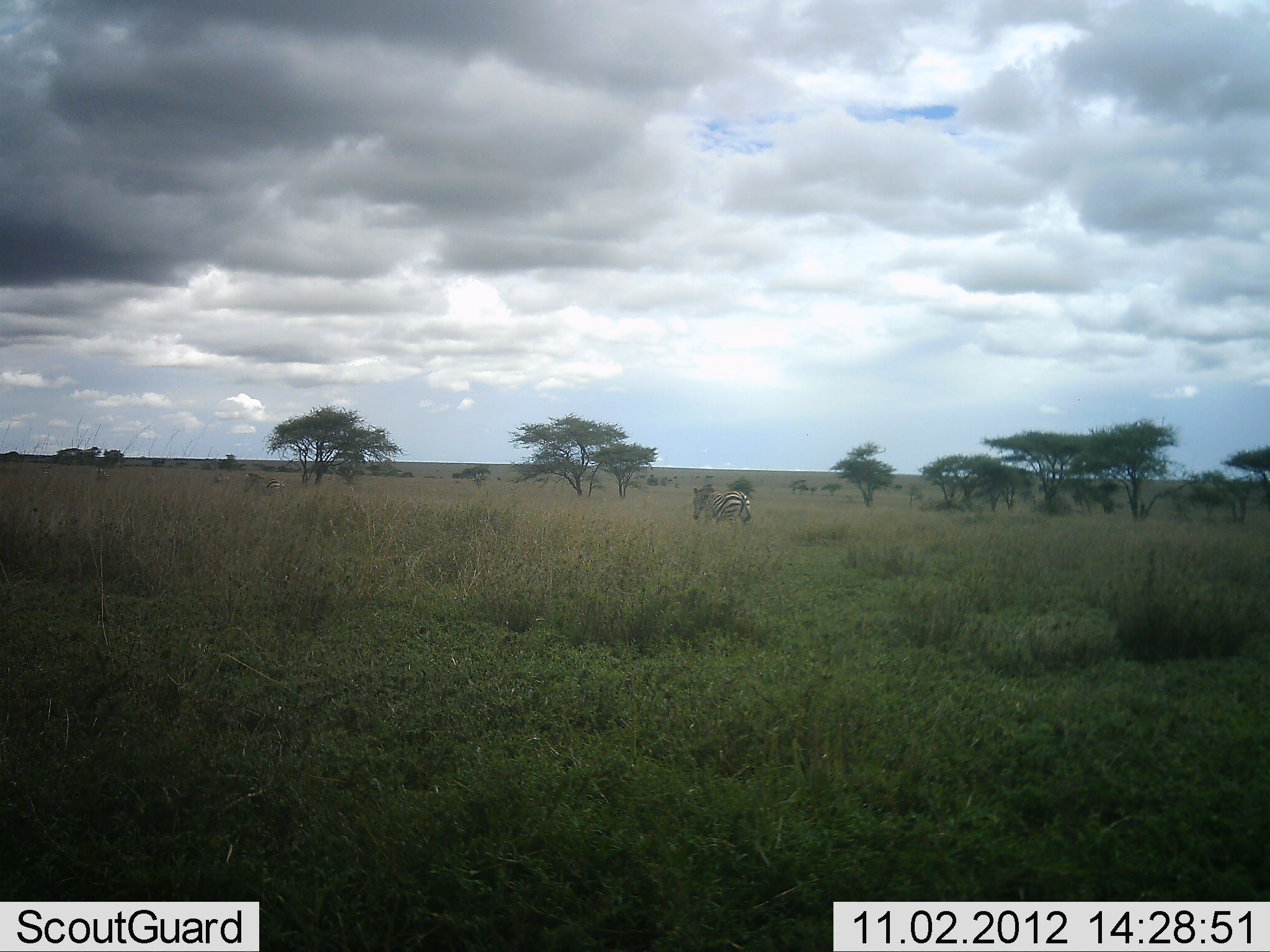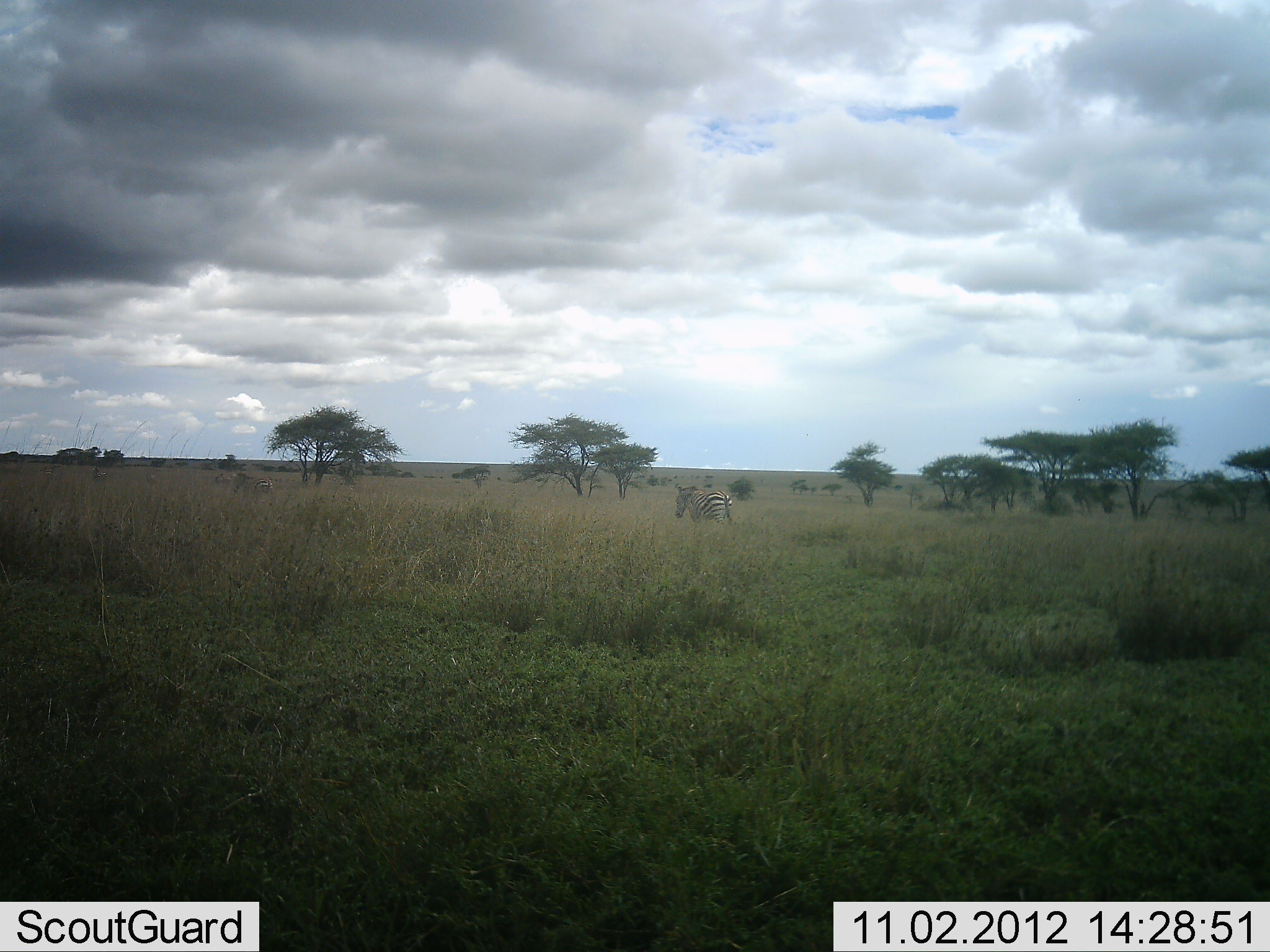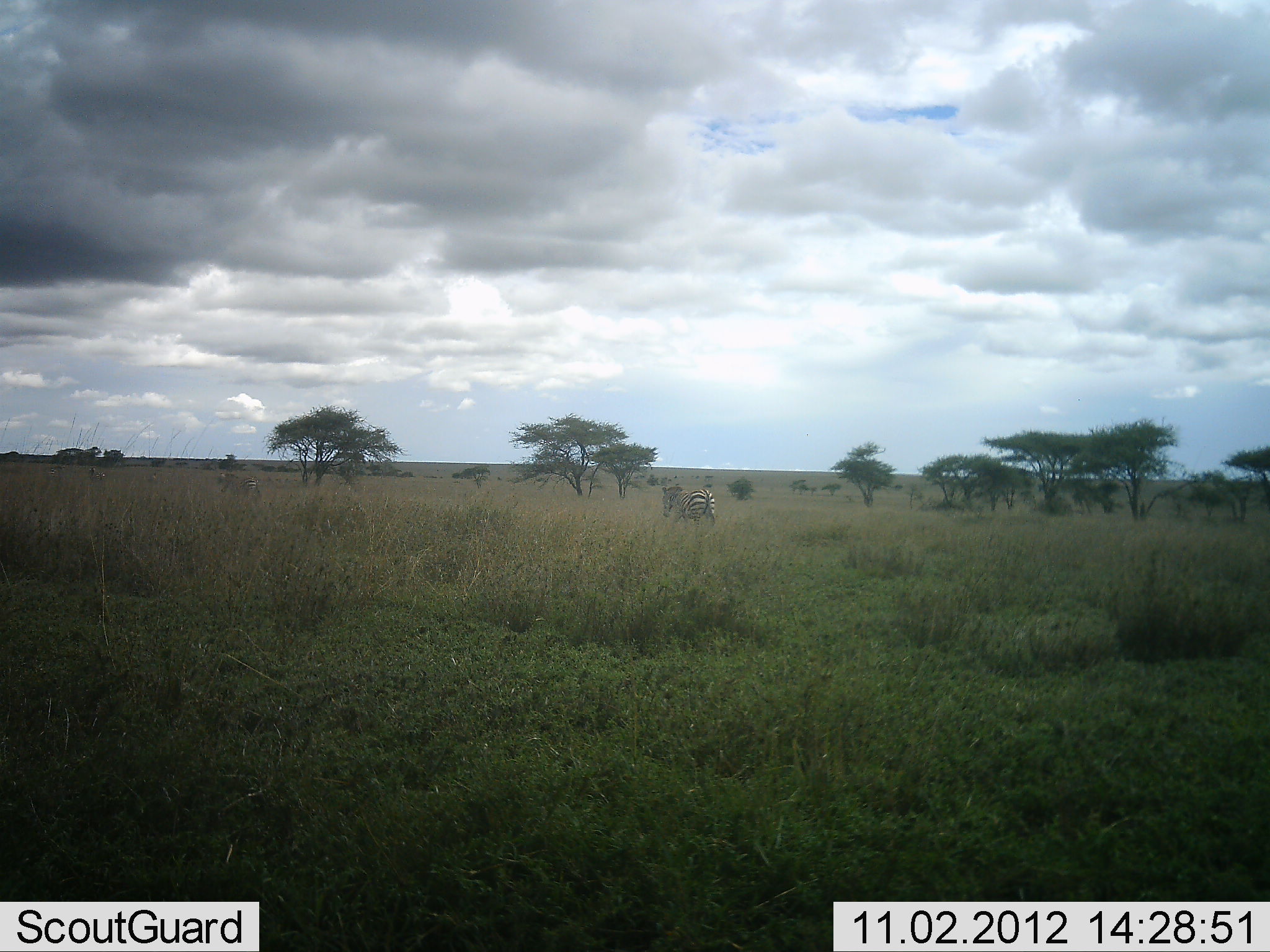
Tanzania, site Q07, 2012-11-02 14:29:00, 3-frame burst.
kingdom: Animalia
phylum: Chordata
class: Mammalia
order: Perissodactyla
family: Equidae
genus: Equus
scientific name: Equus quagga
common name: plains zebra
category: zebra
Zebra (plains zebra) (Equus quagga), count 2. Behavior (volunteer vote fractions): standing 0%, resting 0%, moving 100%, interacting 0%. Young present (vote fraction): 0%. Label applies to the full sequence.